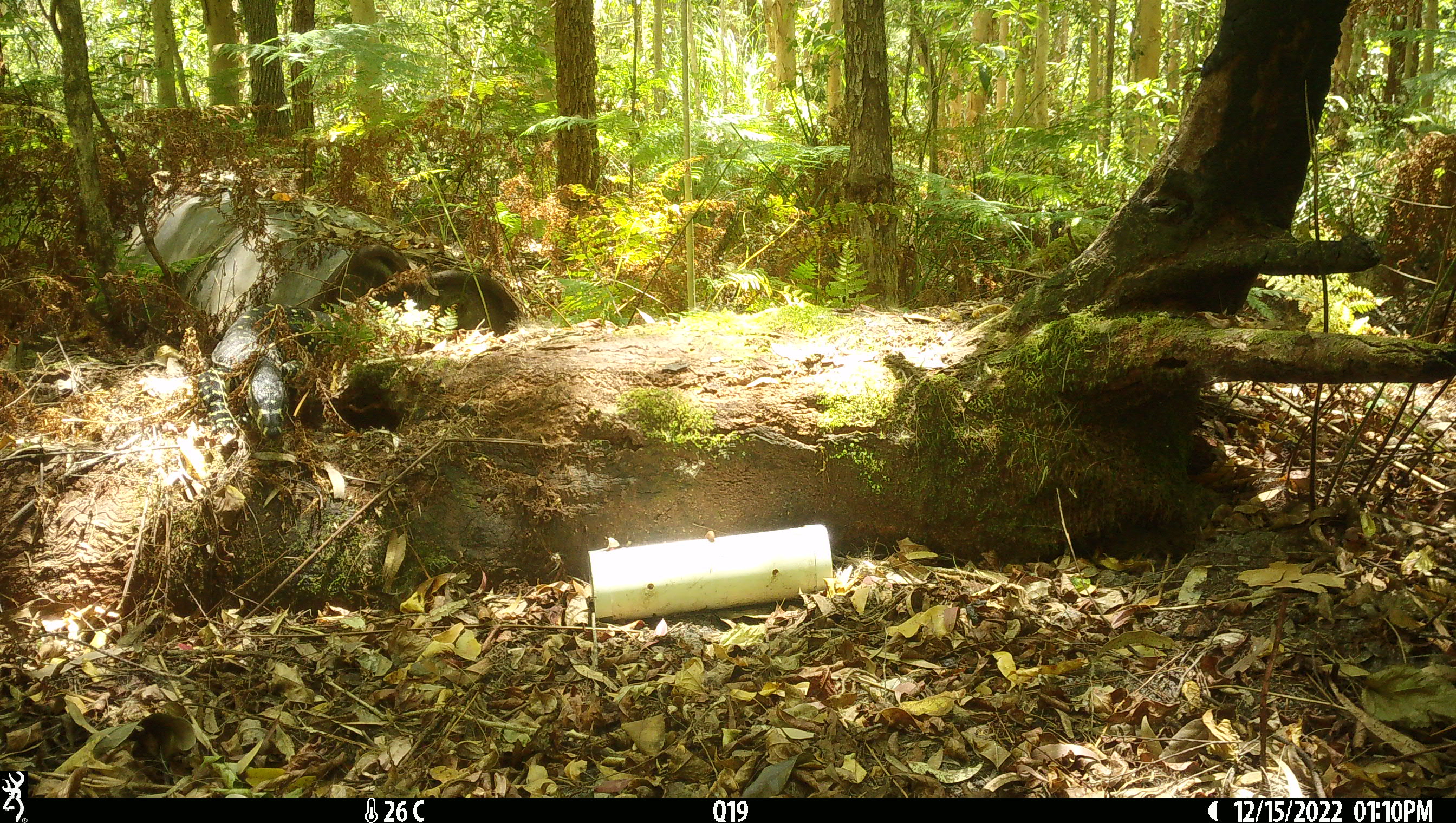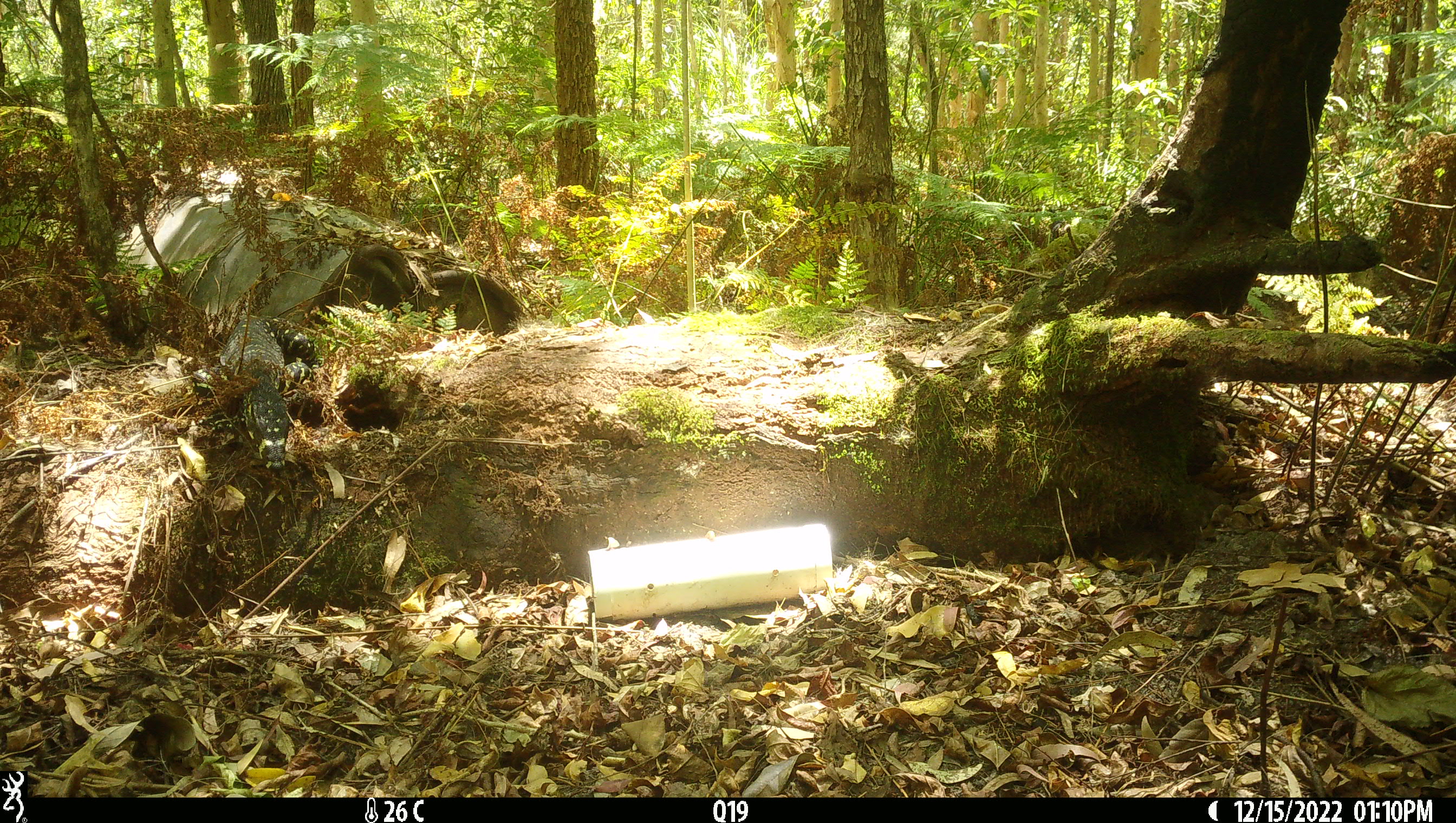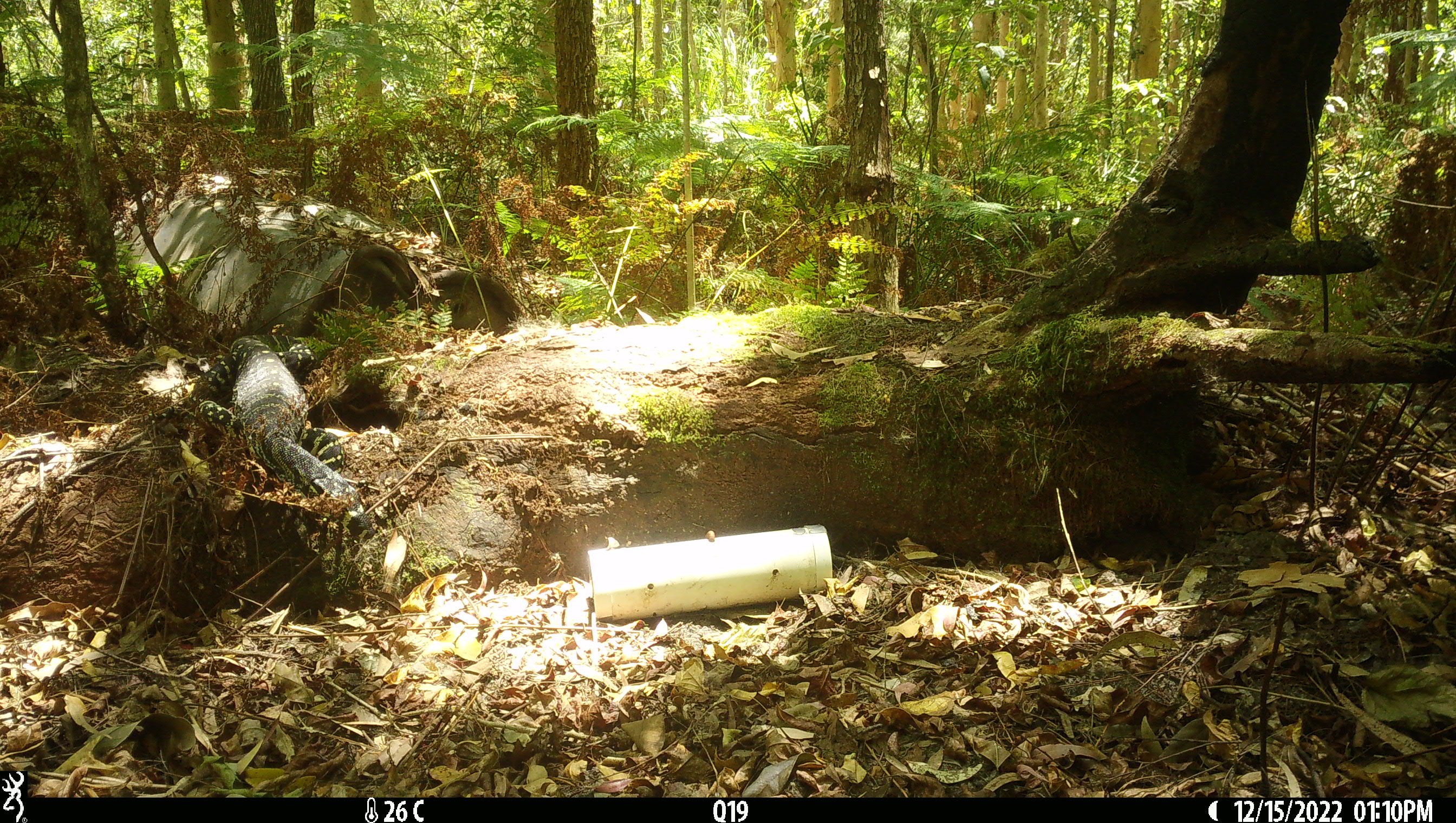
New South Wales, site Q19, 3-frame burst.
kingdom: Animalia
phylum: Chordata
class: Reptilia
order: Squamata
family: Varanidae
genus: Varanus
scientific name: Varanus varius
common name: lace monitor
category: goanna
Goanna (lace monitor) (Varanus varius).